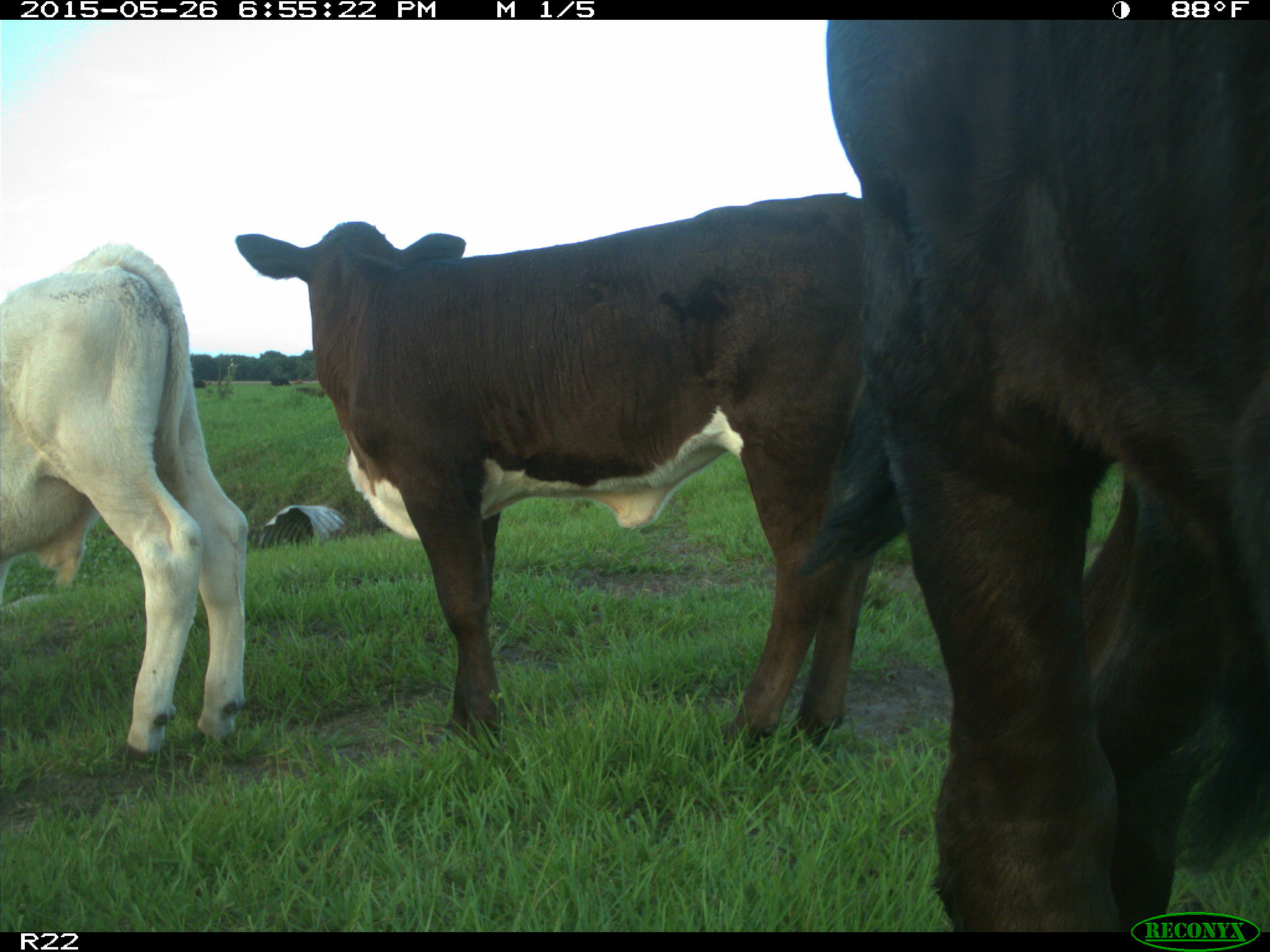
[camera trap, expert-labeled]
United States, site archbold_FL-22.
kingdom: Animalia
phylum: Chordata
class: Mammalia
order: Artiodactyla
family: Bovidae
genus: Bos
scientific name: Bos taurus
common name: domestic cow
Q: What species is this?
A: Bos taurus (domestic cow).